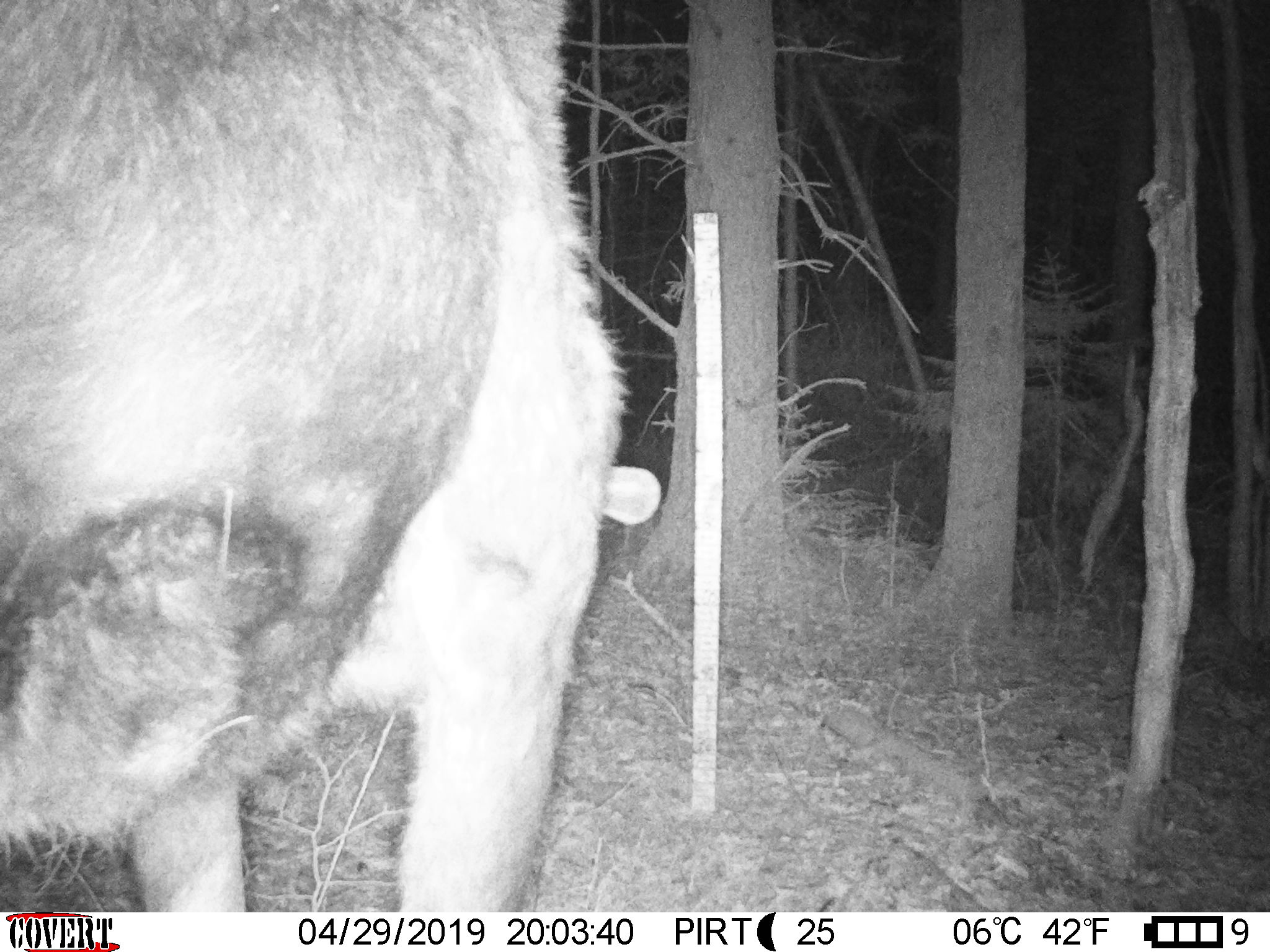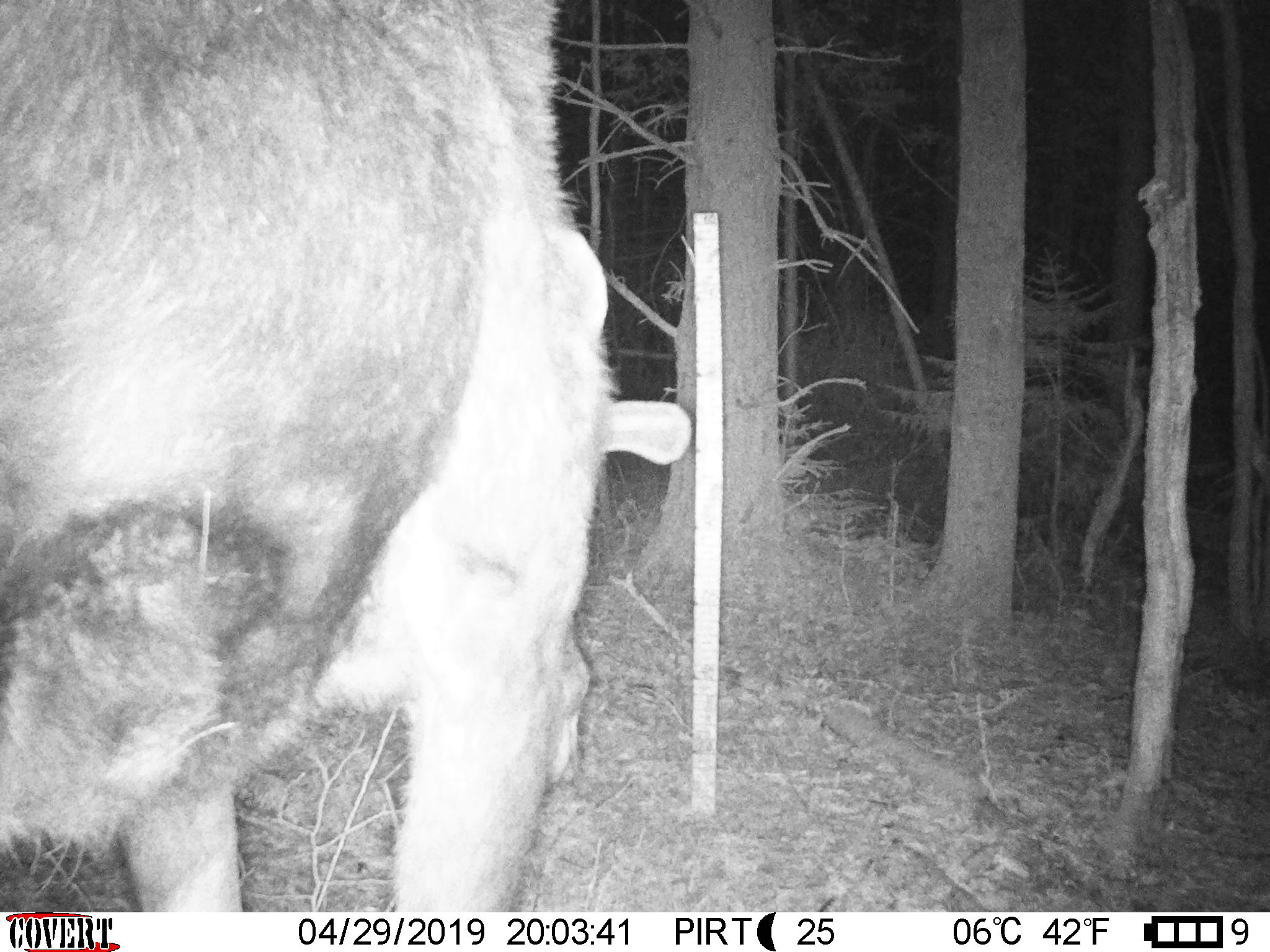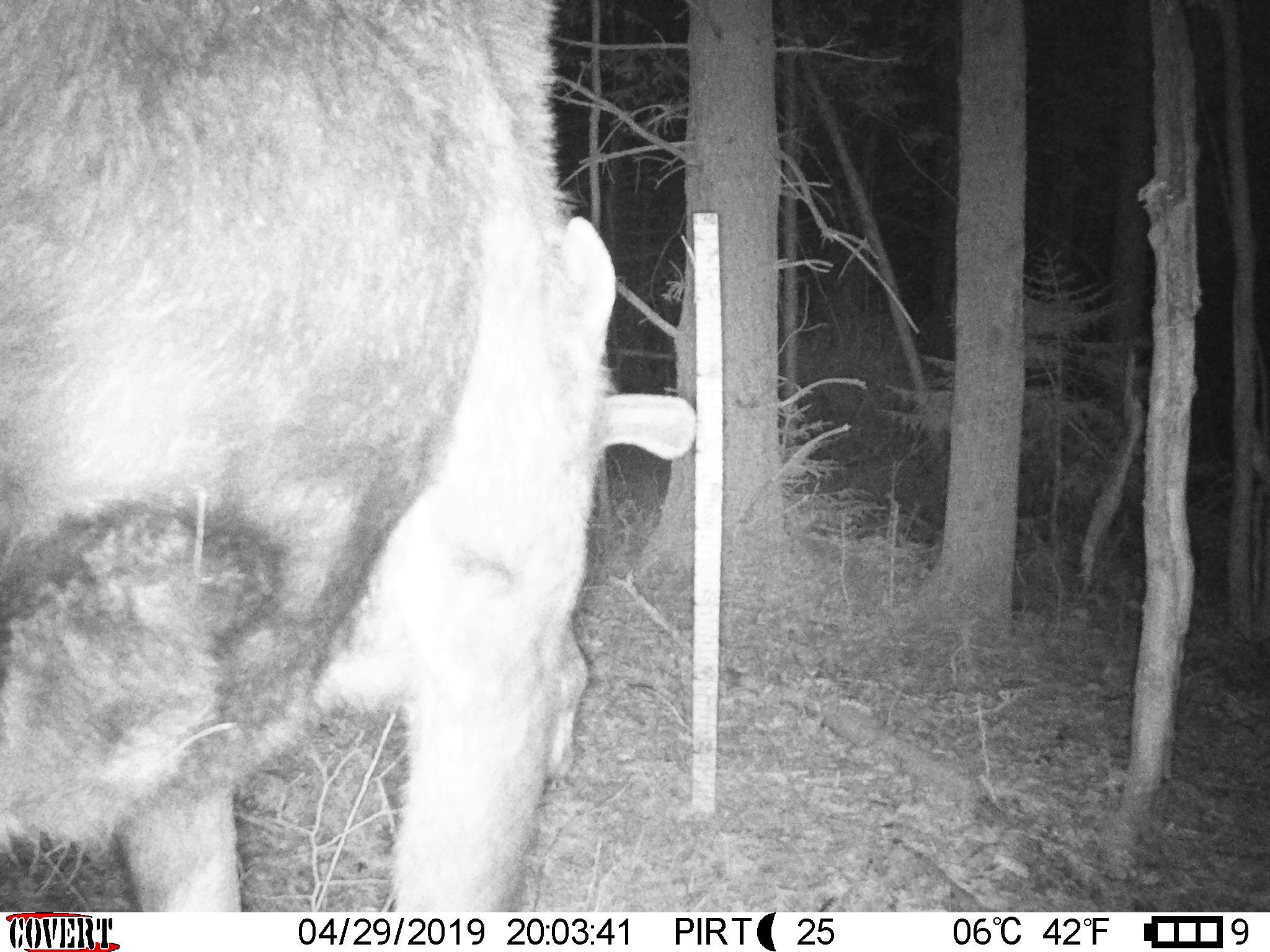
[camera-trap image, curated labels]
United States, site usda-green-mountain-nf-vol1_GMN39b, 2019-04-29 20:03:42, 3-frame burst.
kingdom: Animalia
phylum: Chordata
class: Mammalia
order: Artiodactyla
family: Cervidae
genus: Alces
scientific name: Alces alces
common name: moose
Moose (Alces alces).